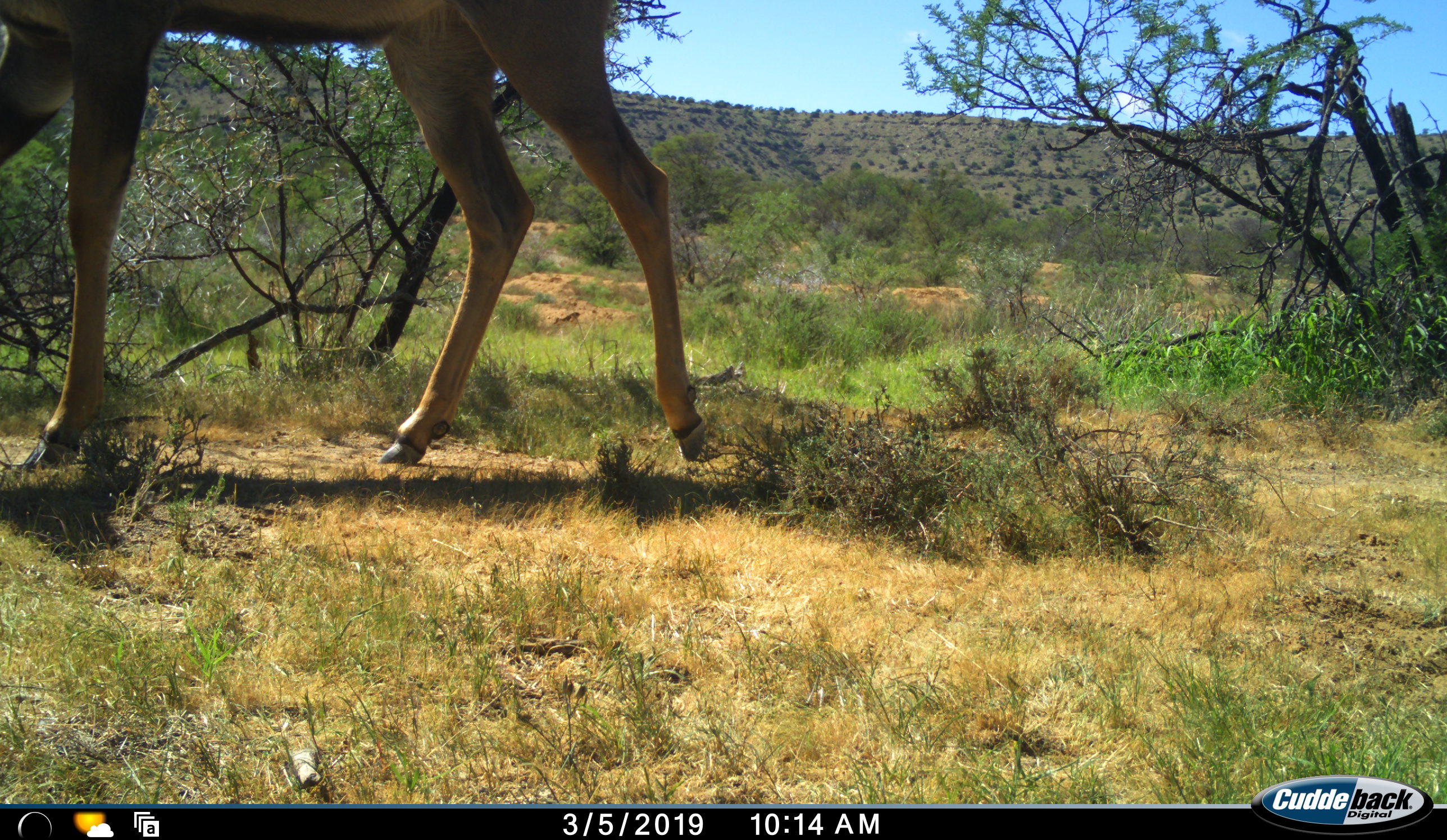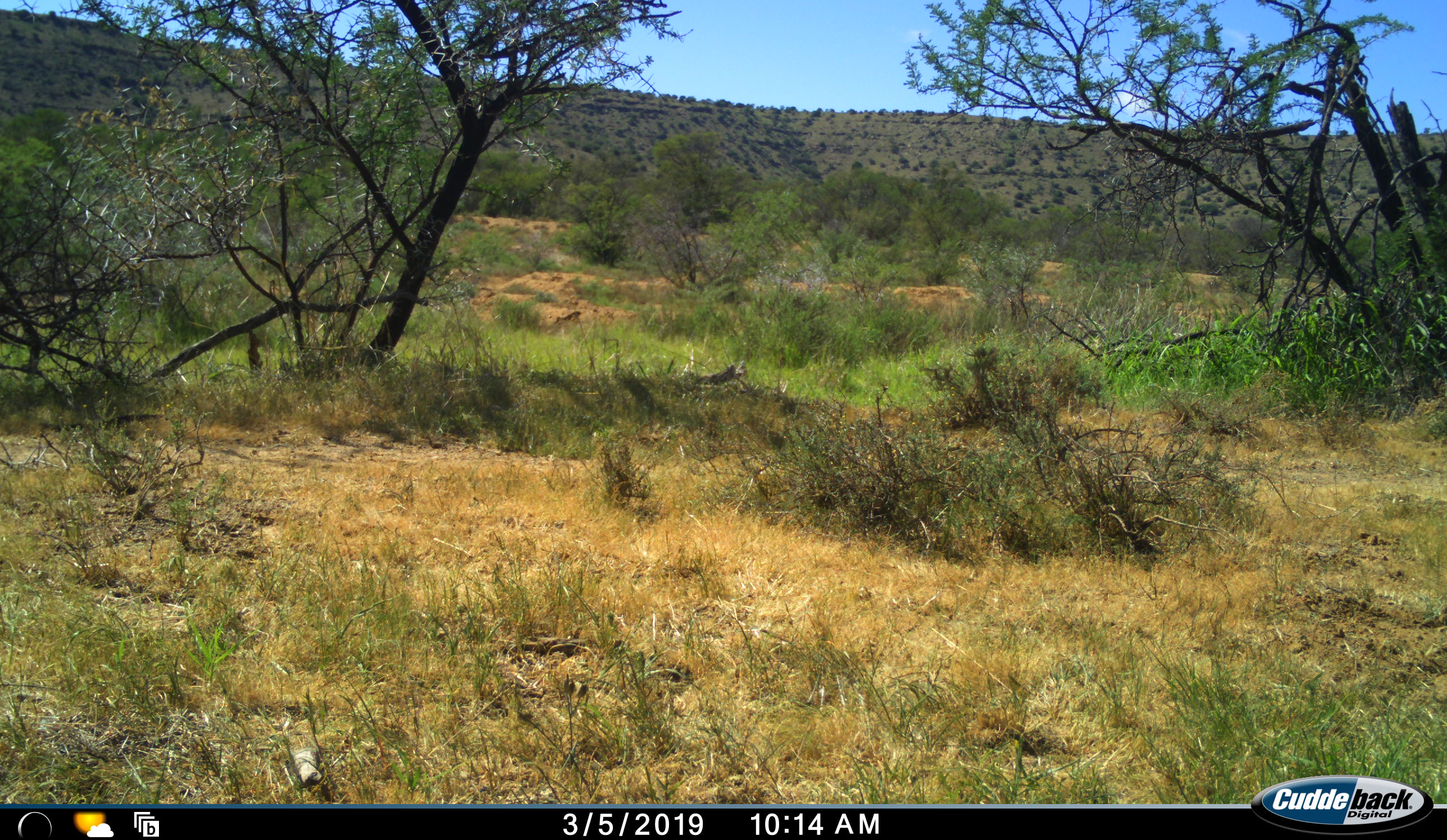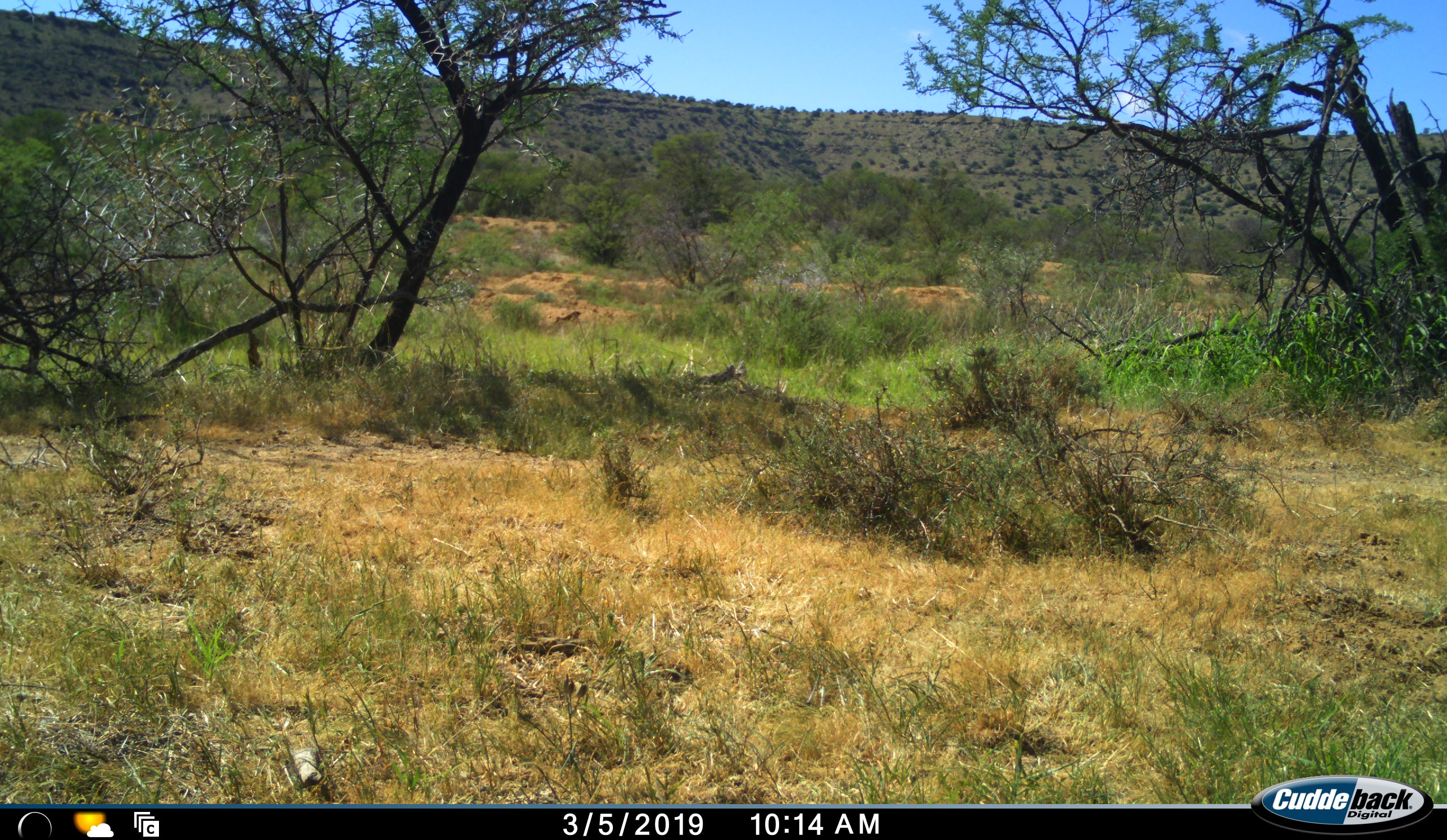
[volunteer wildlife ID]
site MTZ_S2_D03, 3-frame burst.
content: unidentified animal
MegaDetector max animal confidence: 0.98